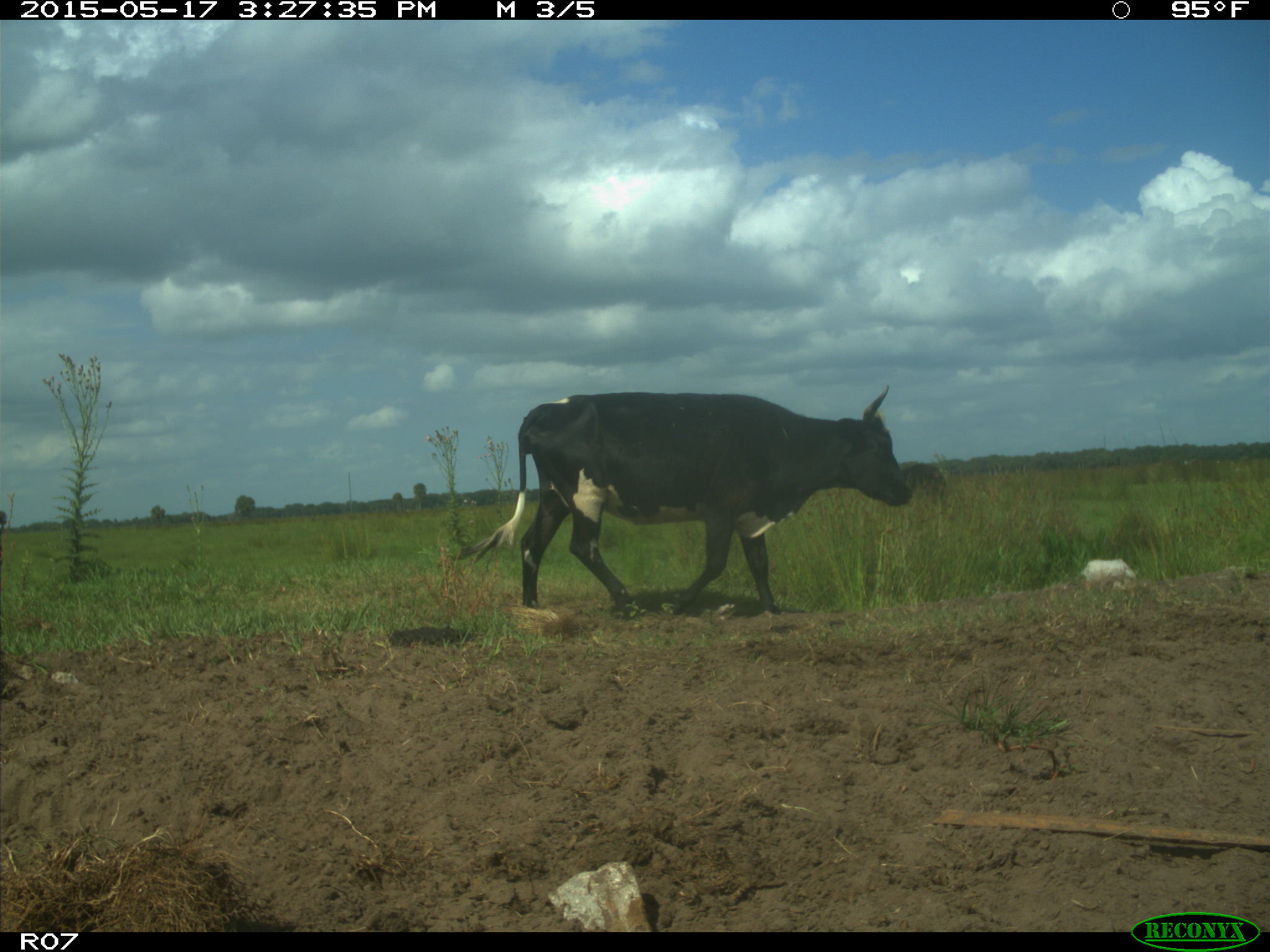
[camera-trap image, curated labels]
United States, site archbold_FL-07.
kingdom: Animalia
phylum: Chordata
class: Mammalia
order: Artiodactyla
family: Bovidae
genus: Bos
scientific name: Bos taurus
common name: domestic cow